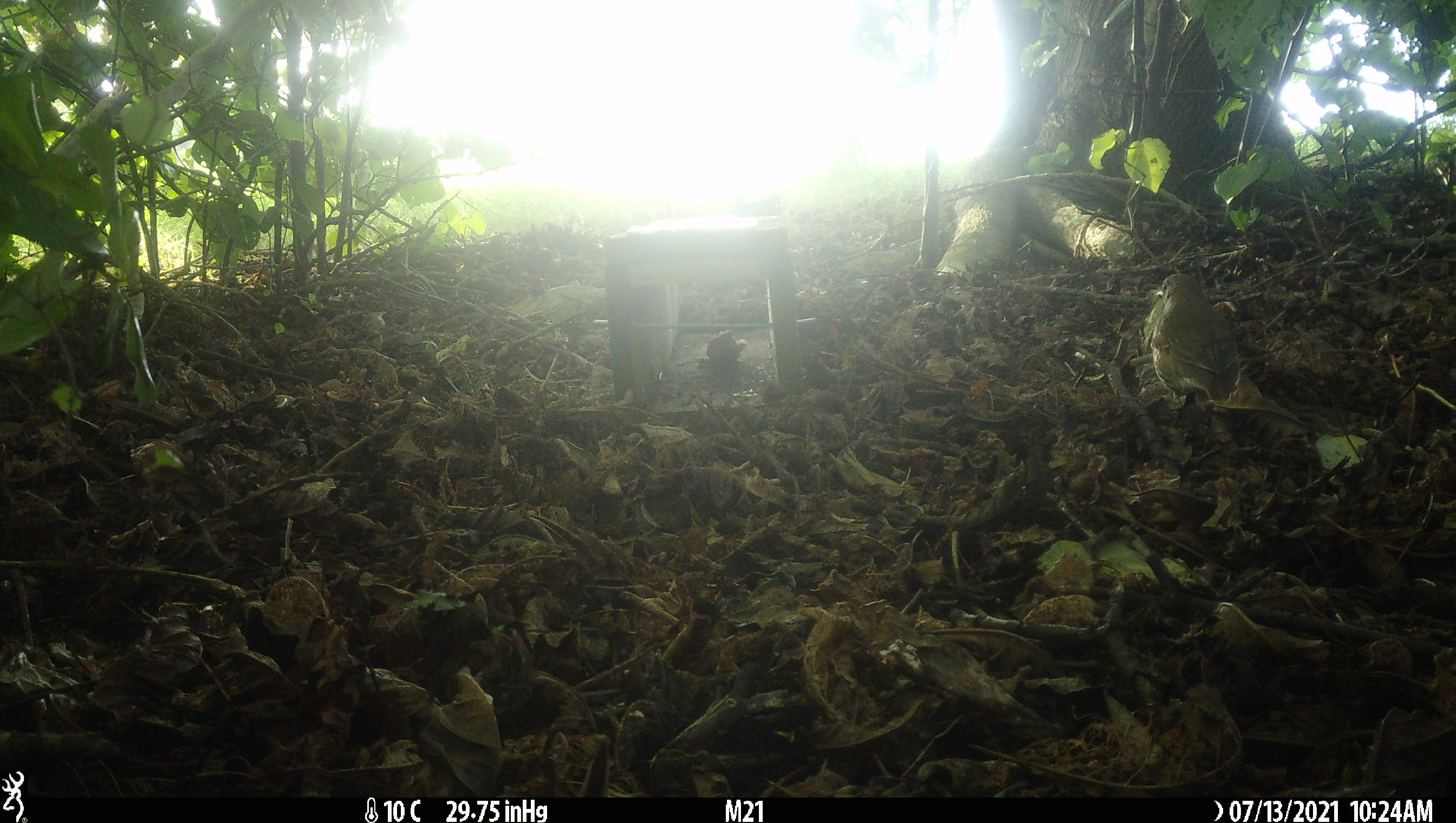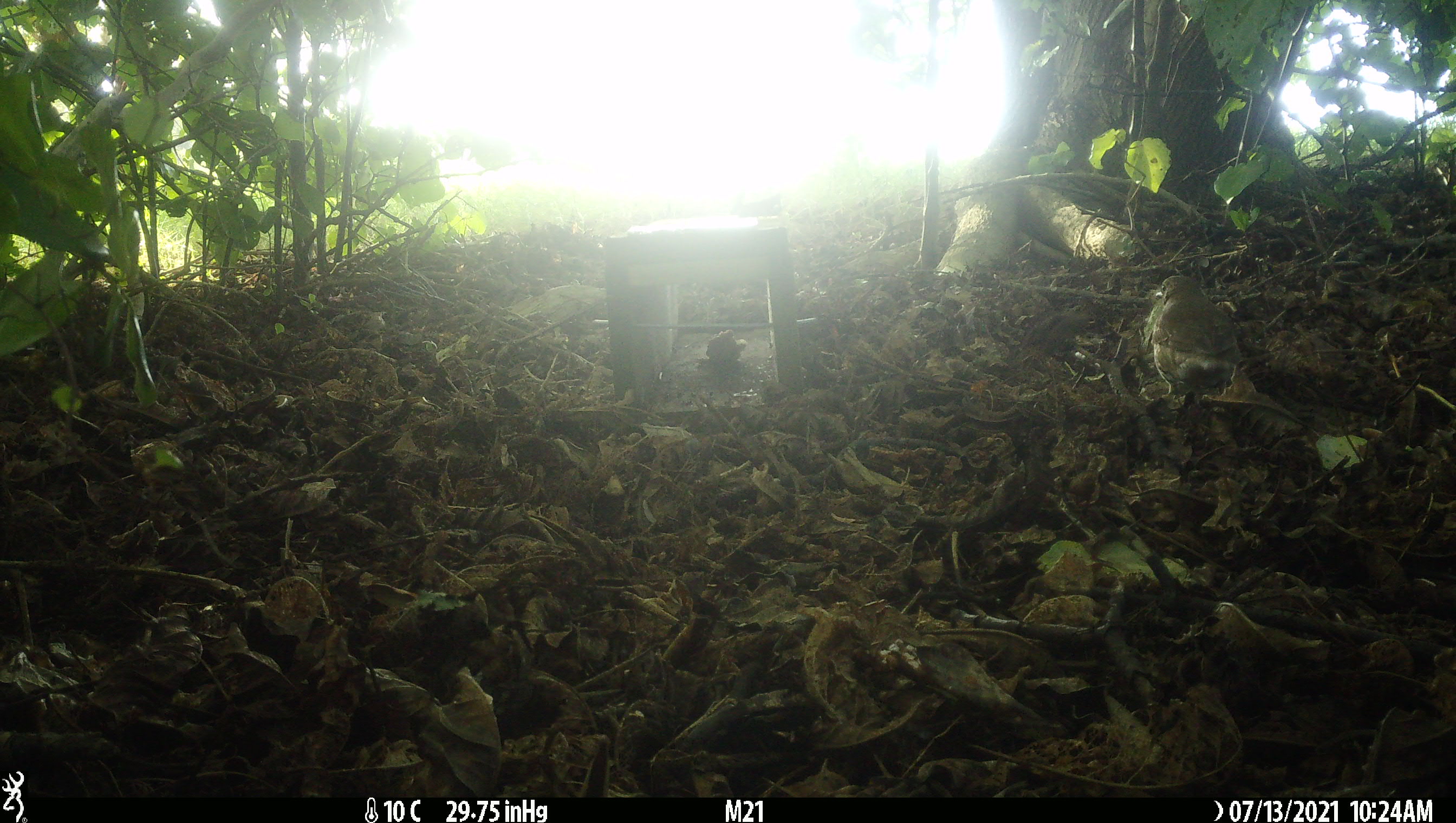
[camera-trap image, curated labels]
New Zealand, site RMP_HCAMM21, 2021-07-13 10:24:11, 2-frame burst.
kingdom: Animalia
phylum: Chordata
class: Aves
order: Passeriformes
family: Turdidae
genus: Turdus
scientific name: Turdus philomelos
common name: song thrush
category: thrush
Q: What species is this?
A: Thrush (song thrush) (Turdus philomelos).